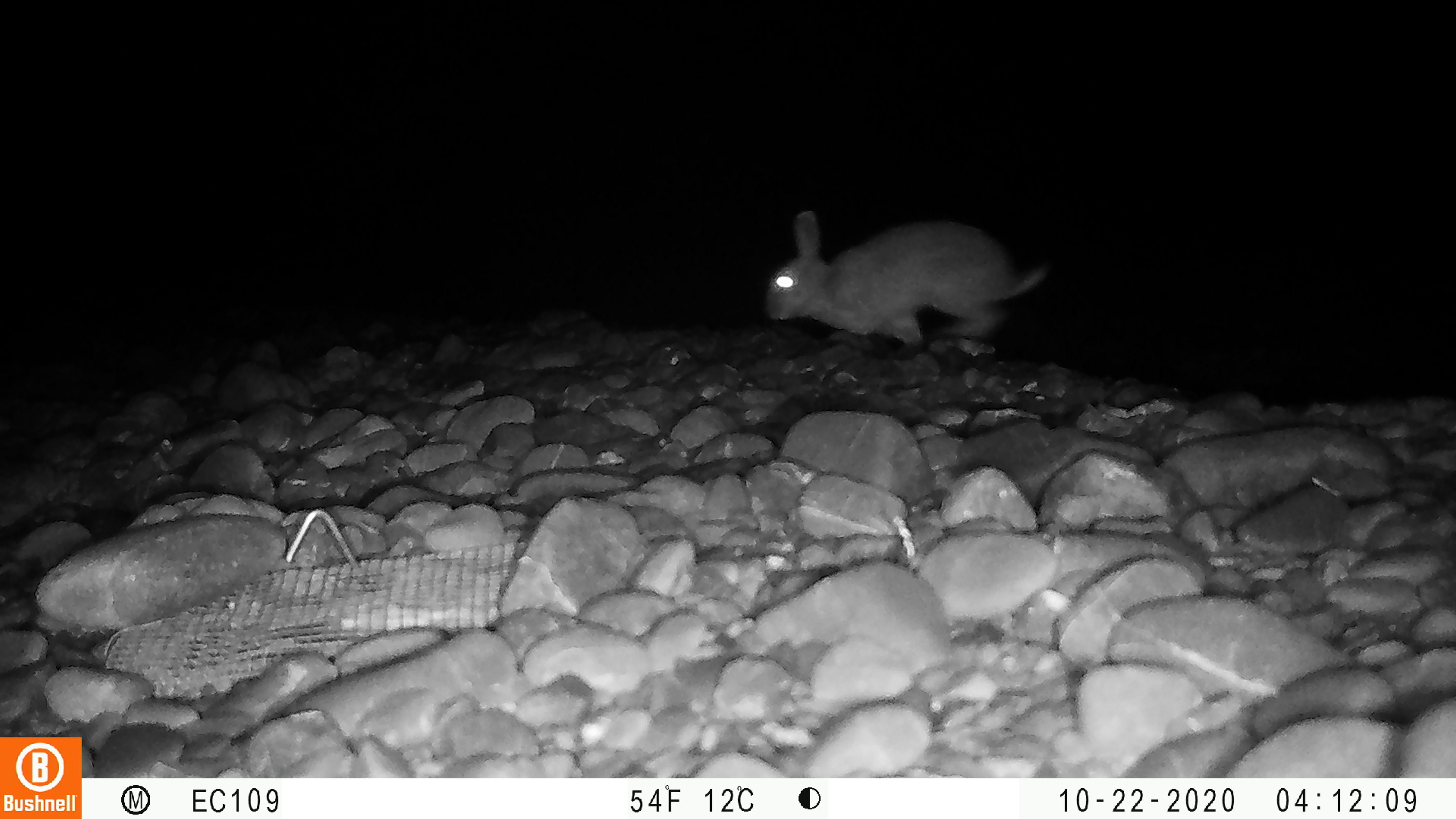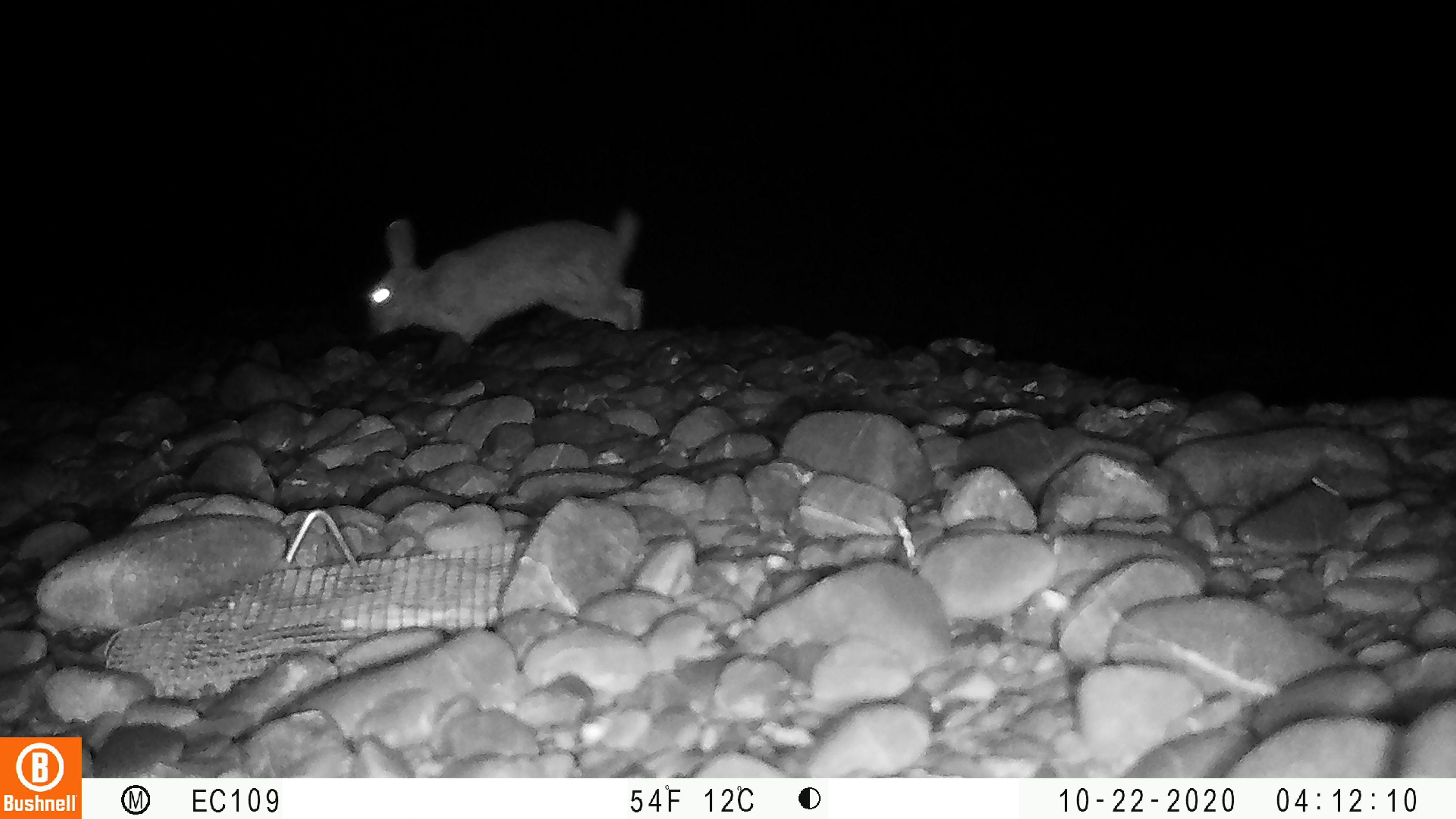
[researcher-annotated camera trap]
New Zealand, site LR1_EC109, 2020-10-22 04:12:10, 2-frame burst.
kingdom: Animalia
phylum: Chordata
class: Mammalia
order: Lagomorpha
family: Leporidae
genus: Oryctolagus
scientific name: Oryctolagus cuniculus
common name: european rabbit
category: rabbit